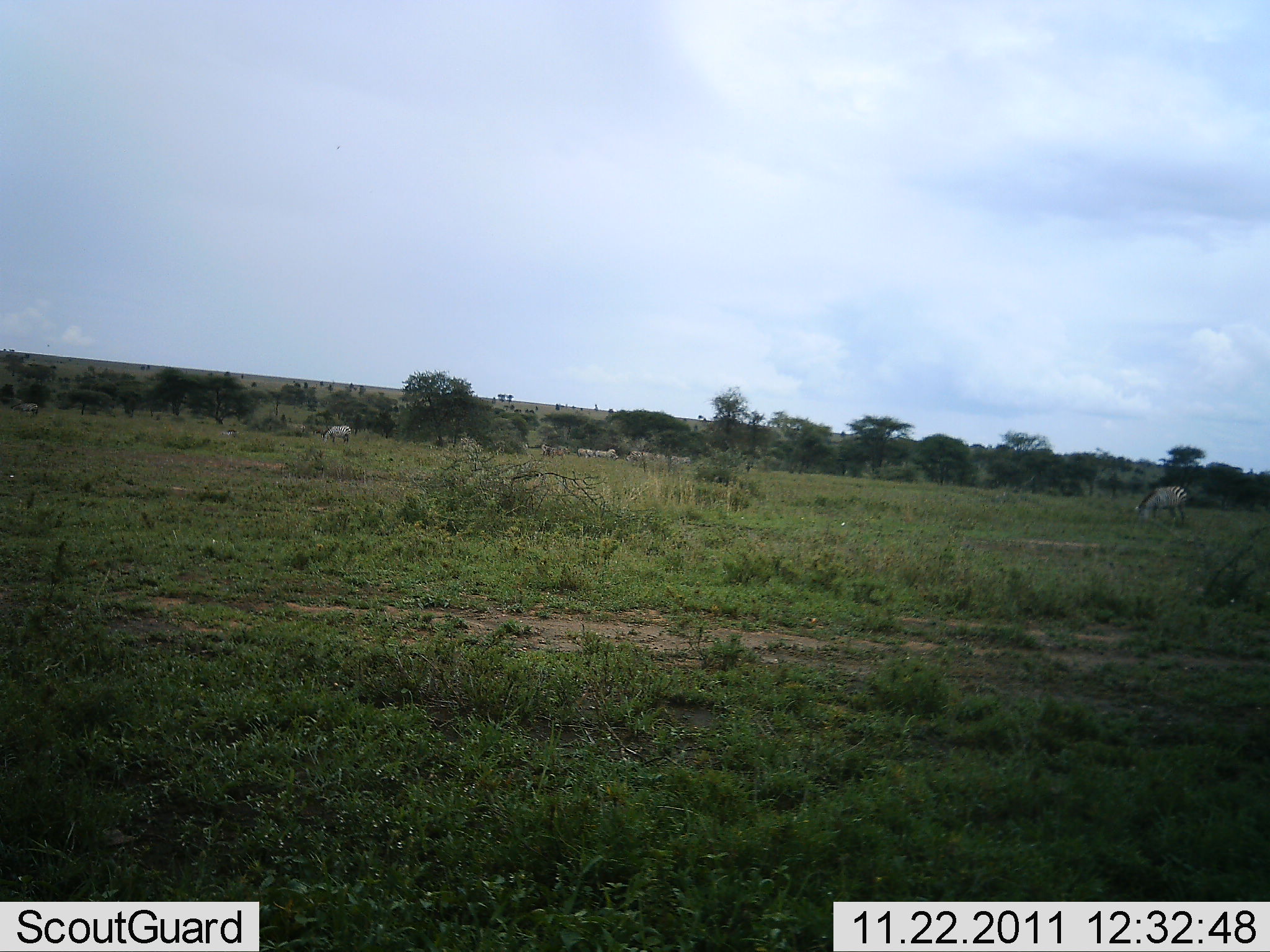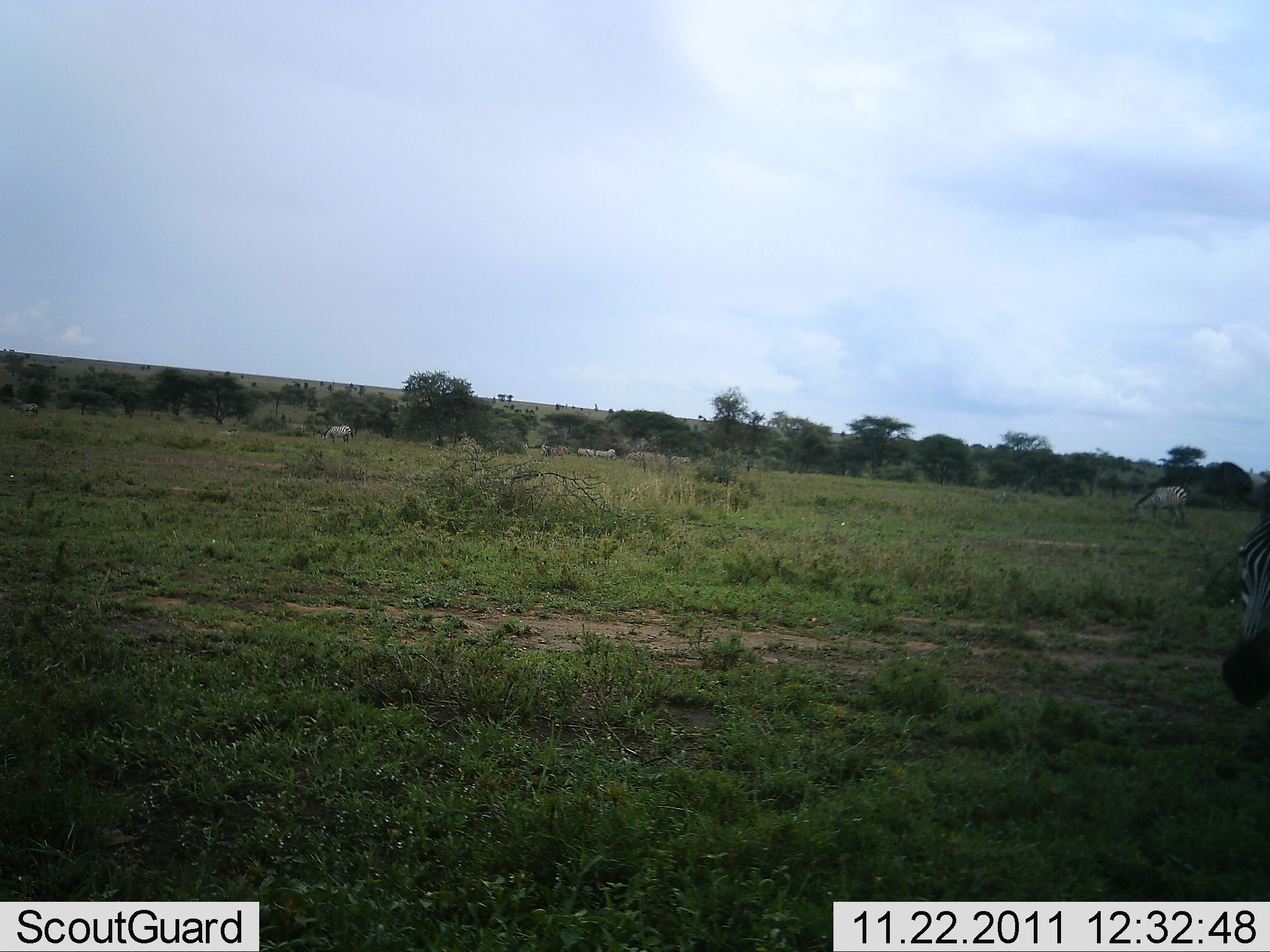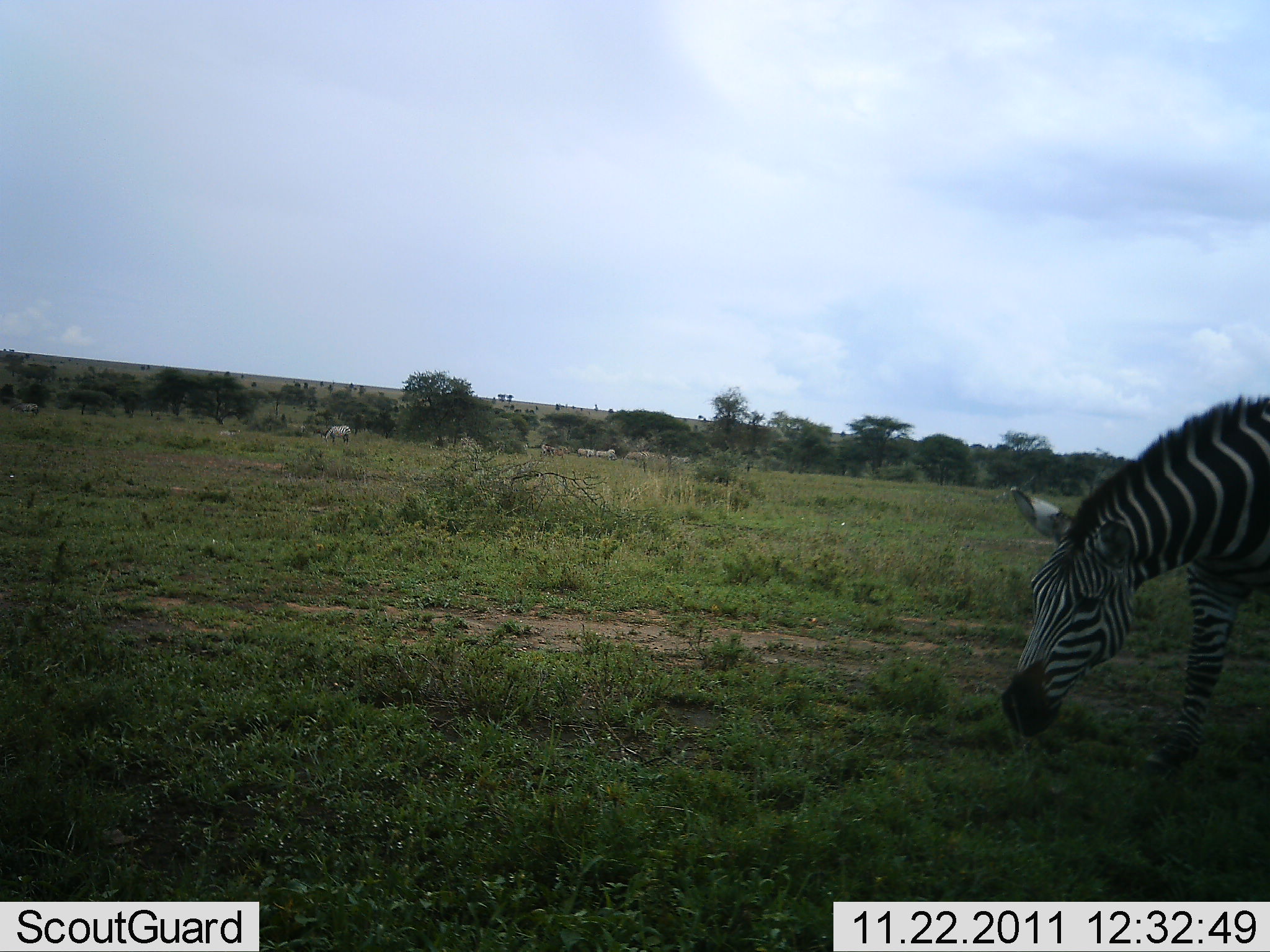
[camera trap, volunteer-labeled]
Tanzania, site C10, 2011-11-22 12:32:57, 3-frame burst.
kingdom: Animalia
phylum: Chordata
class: Mammalia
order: Perissodactyla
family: Equidae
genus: Equus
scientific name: Equus quagga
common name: plains zebra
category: zebra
Zebra (plains zebra) (Equus quagga), count 3. Behavior (volunteer vote fractions): standing 18%, resting 0%, moving 55%, interacting 0%. Young present (vote fraction): 0%. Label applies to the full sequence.